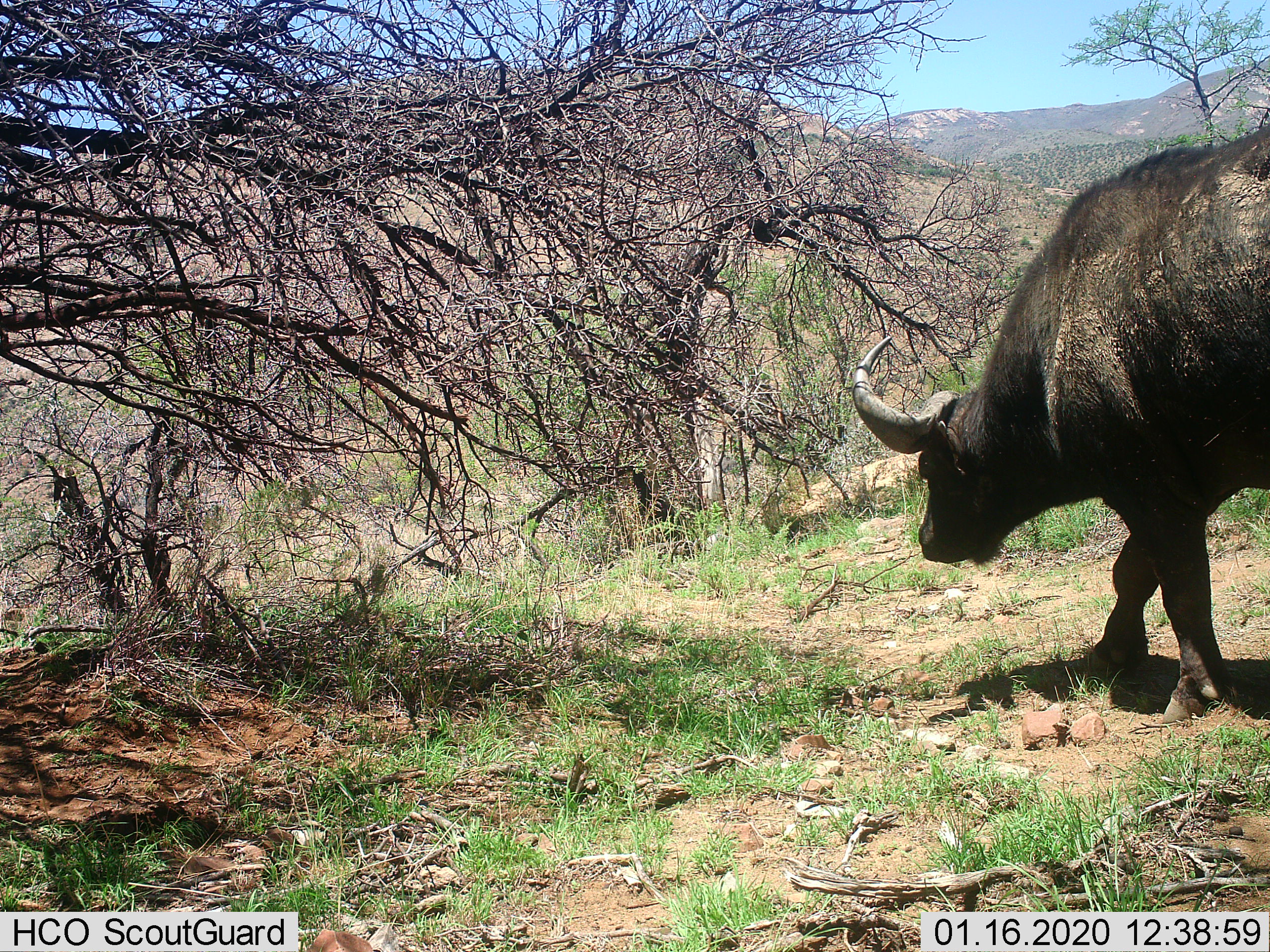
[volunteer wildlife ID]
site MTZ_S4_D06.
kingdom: Animalia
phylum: Chordata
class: Mammalia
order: Artiodactyla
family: Bovidae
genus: Syncerus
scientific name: Syncerus caffer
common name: african buffalo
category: buffalo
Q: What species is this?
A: Buffalo (african buffalo) (Syncerus caffer).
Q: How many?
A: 1.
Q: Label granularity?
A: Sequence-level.